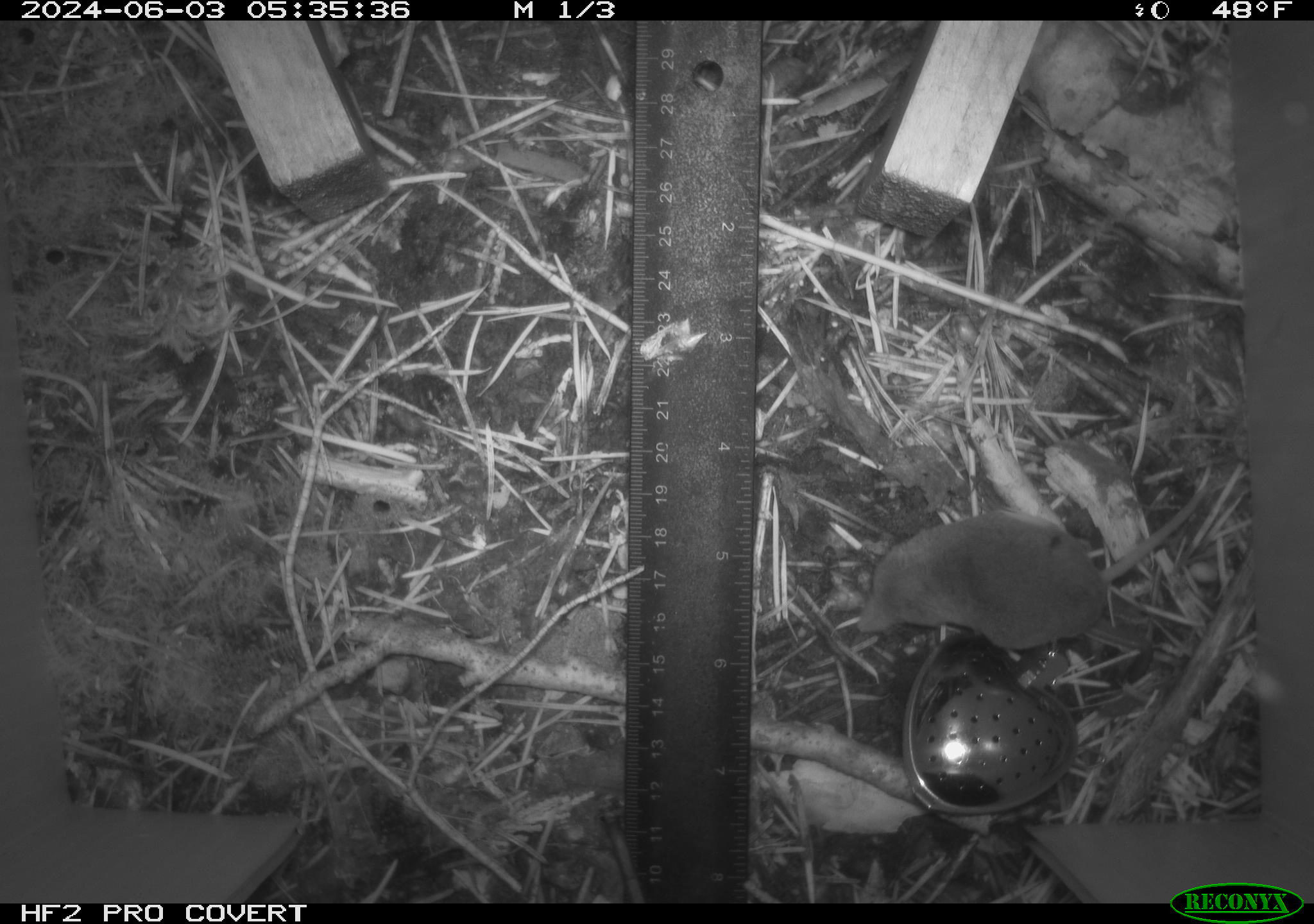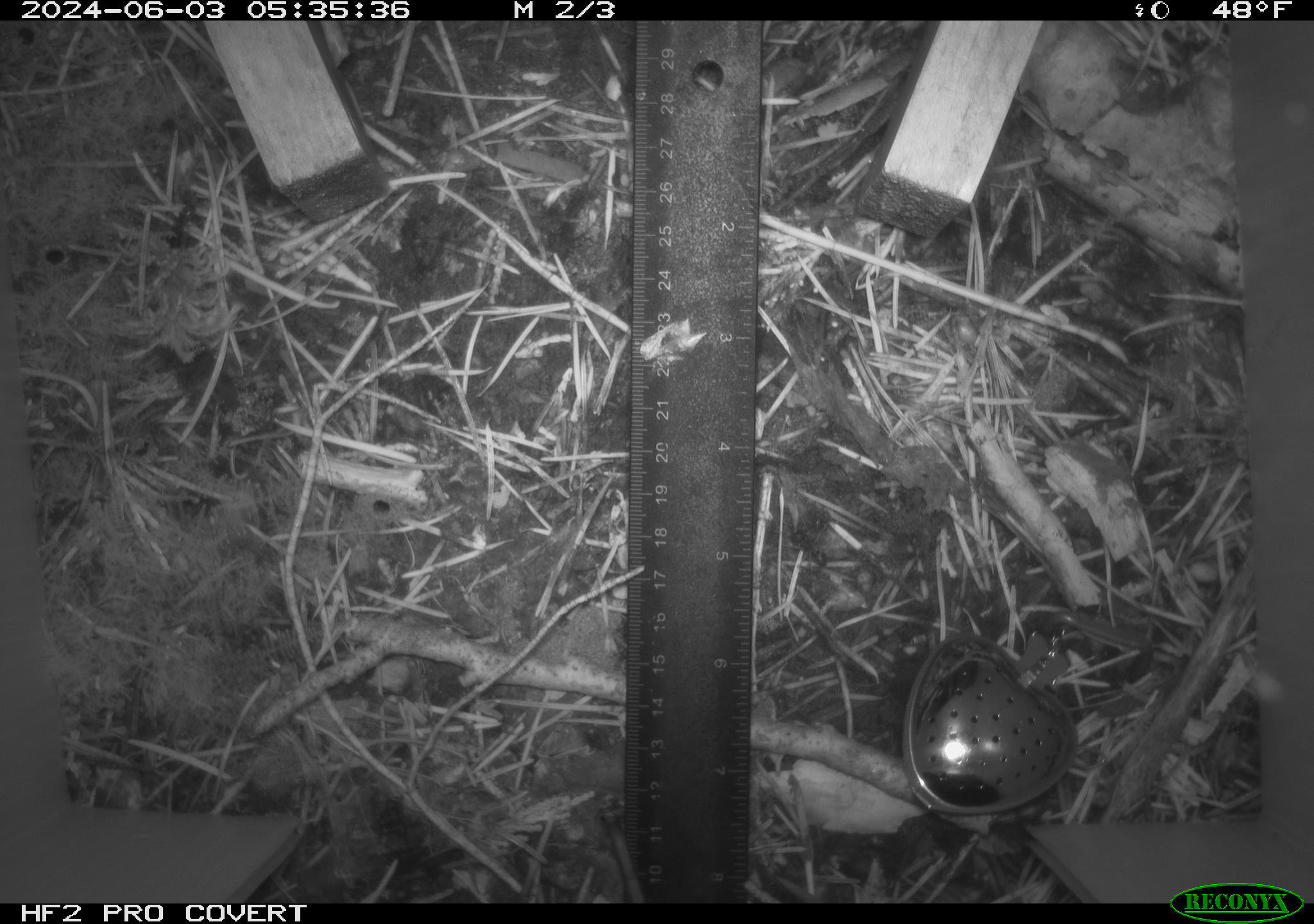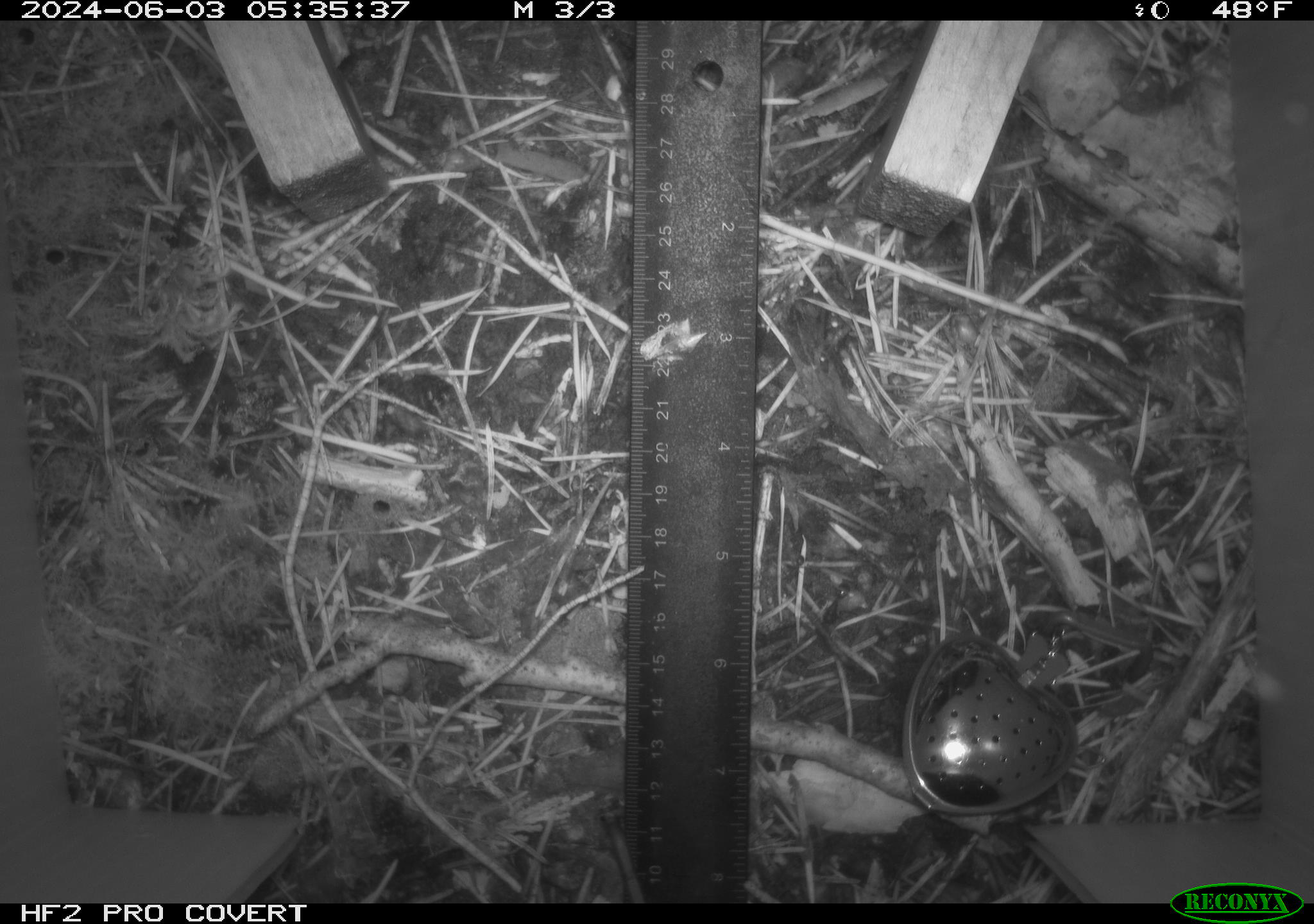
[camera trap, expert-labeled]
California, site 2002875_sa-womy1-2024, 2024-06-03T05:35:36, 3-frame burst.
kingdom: Animalia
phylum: Chordata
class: Mammalia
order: Eulipotyphla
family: Soricidae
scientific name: Soricidae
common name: shrews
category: soricidae family